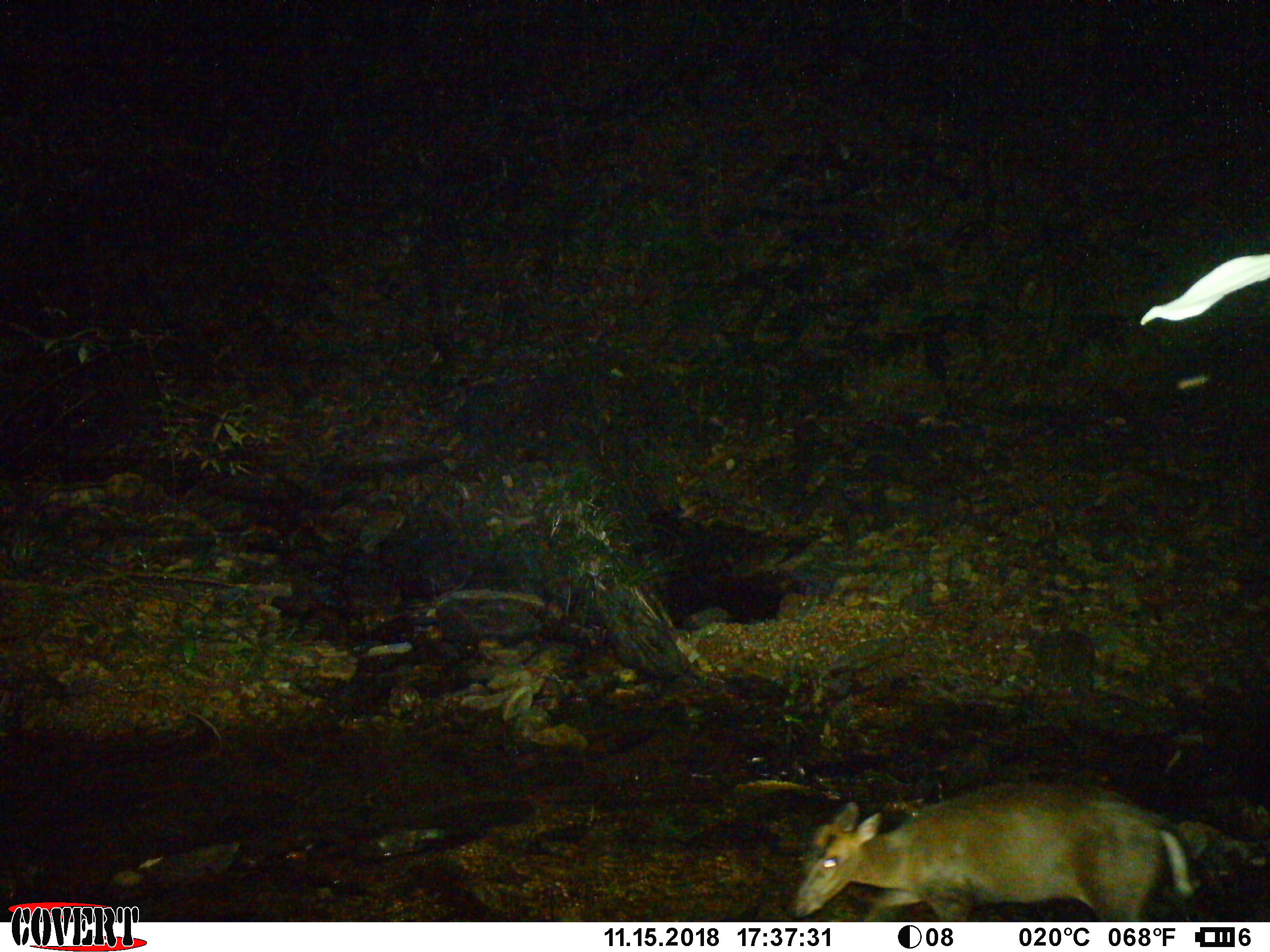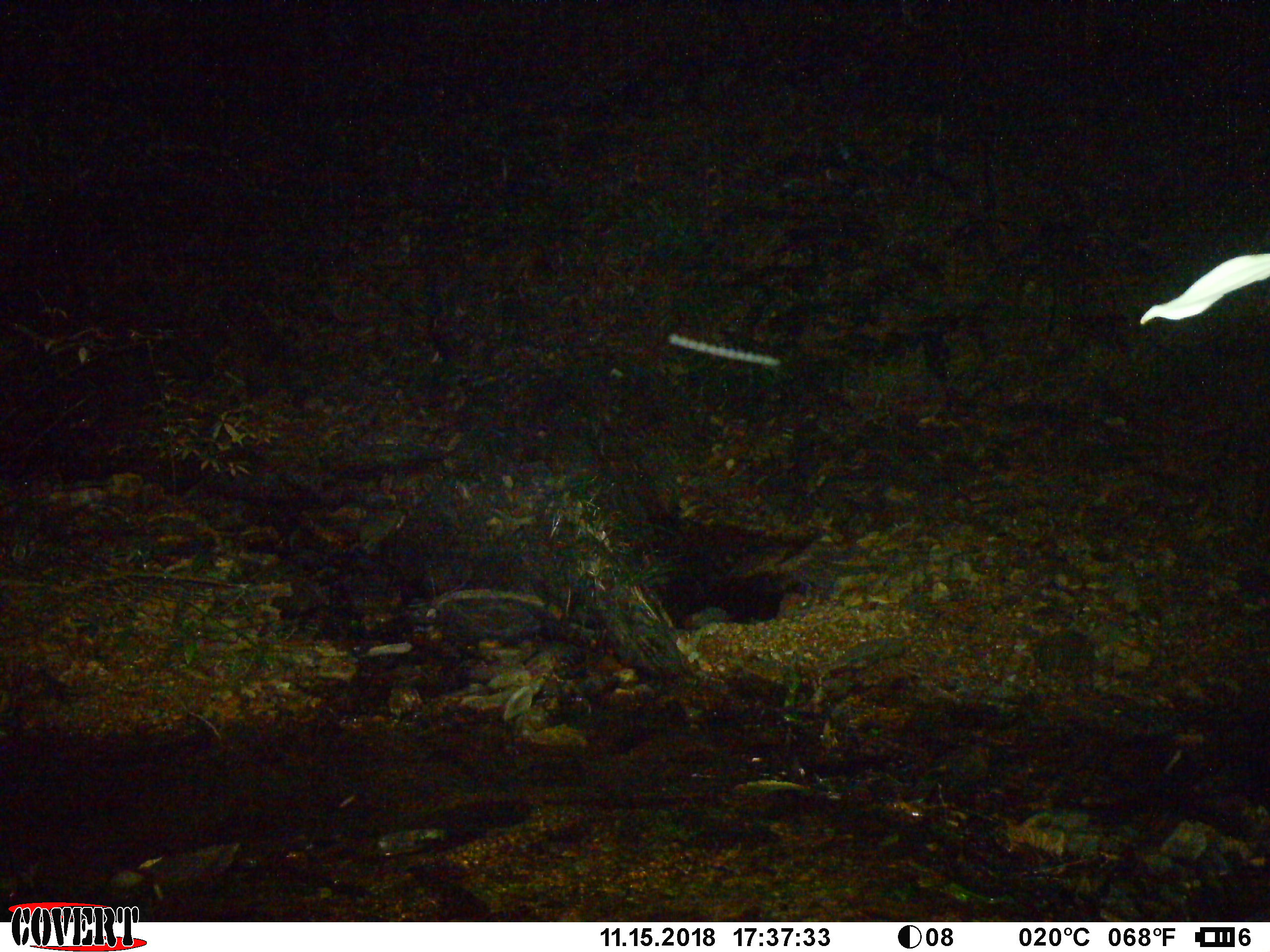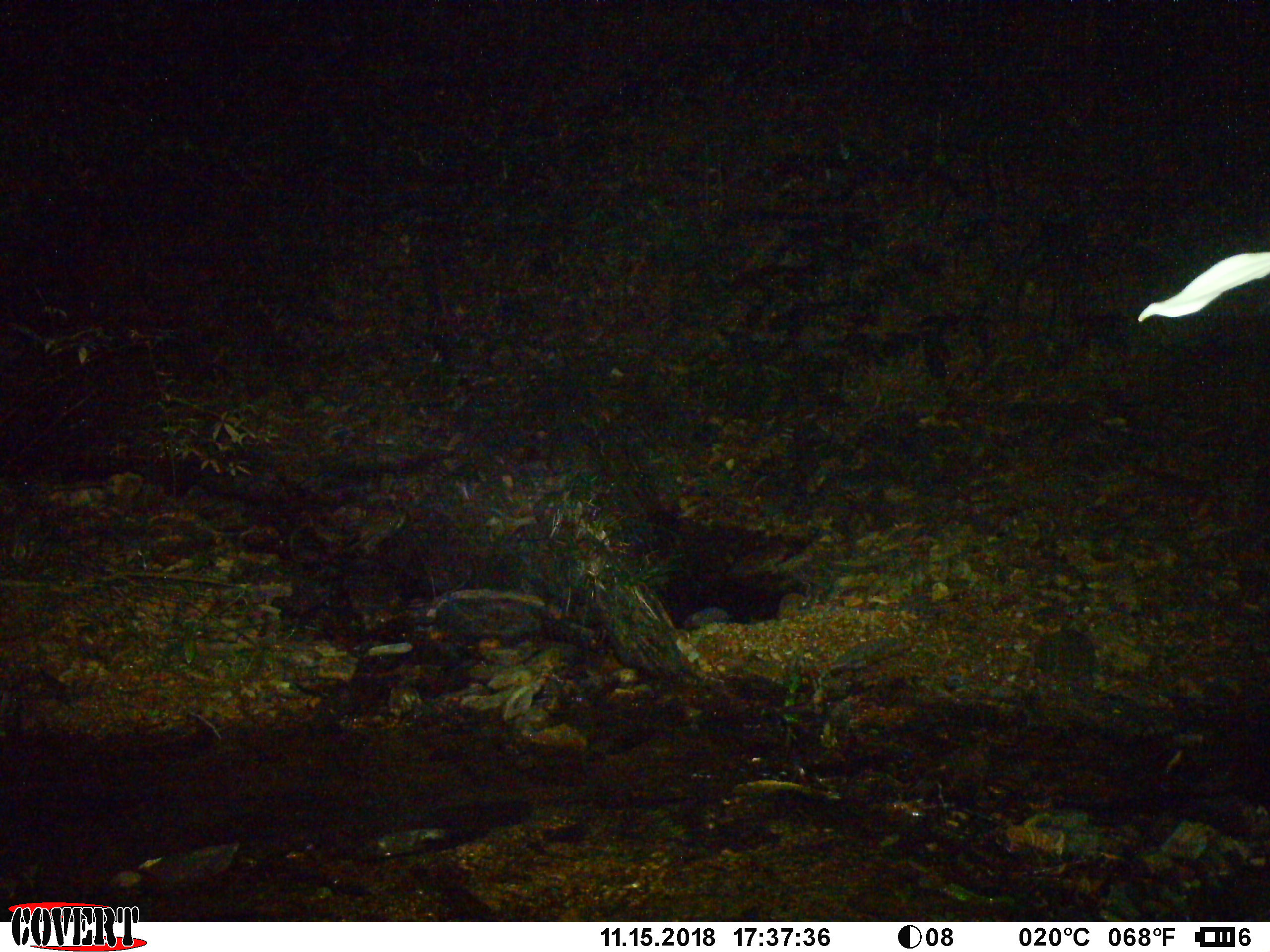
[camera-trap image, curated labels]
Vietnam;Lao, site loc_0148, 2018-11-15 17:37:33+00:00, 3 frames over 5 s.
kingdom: Animalia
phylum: Chordata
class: Mammalia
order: Artiodactyla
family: Cervidae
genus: Muntiacus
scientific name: Muntiacus rooseveltorum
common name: roosevelt's muntjac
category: roosevelts muntjac group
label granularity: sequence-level